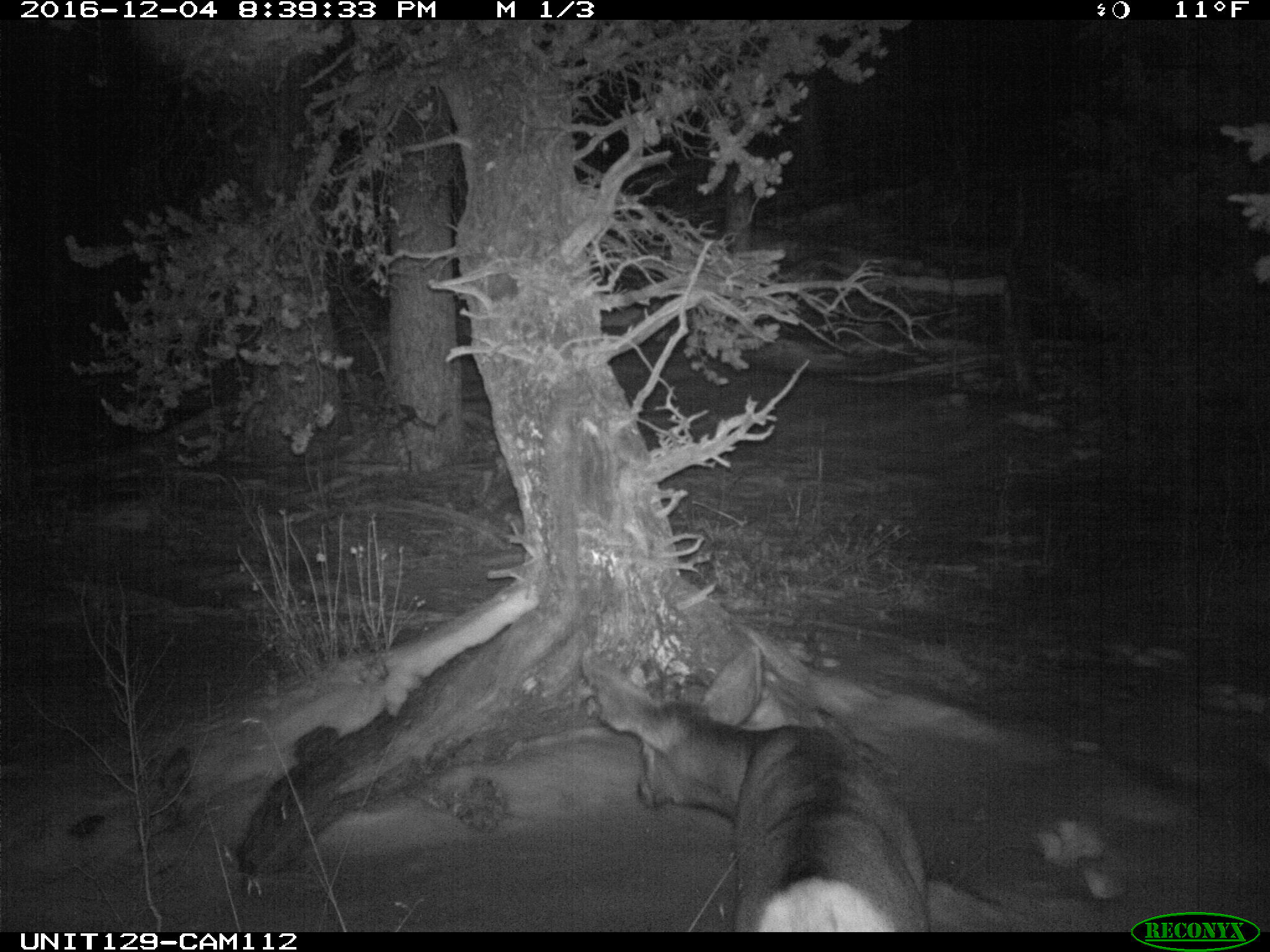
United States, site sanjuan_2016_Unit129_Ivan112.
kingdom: Animalia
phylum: Chordata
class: Mammalia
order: Artiodactyla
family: Cervidae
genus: Odocoileus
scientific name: Odocoileus hemionus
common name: mule deer